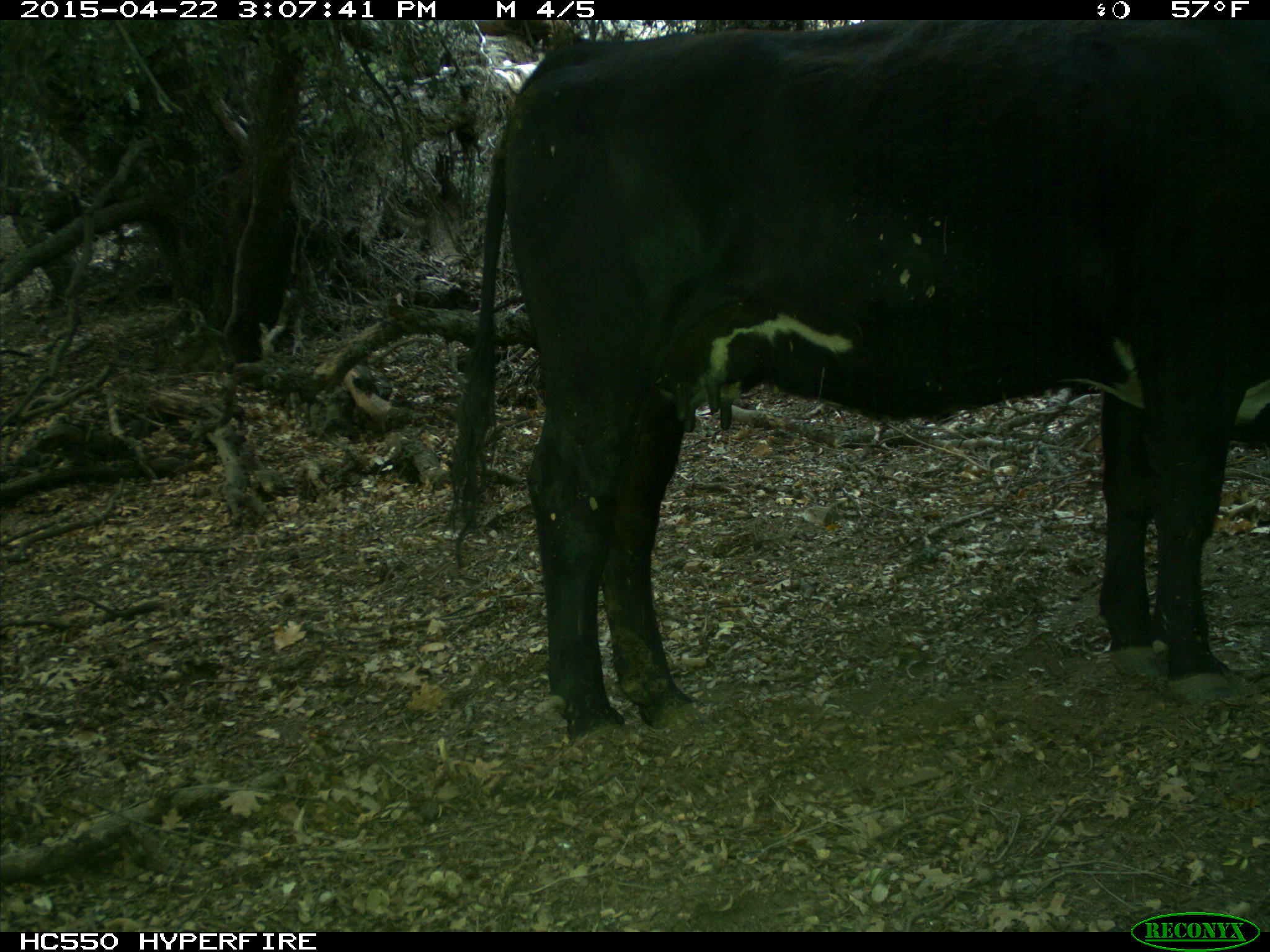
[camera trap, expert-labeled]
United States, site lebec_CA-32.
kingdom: Animalia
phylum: Chordata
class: Mammalia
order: Artiodactyla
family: Bovidae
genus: Bos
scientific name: Bos taurus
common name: domestic cow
Bos taurus (domestic cow).